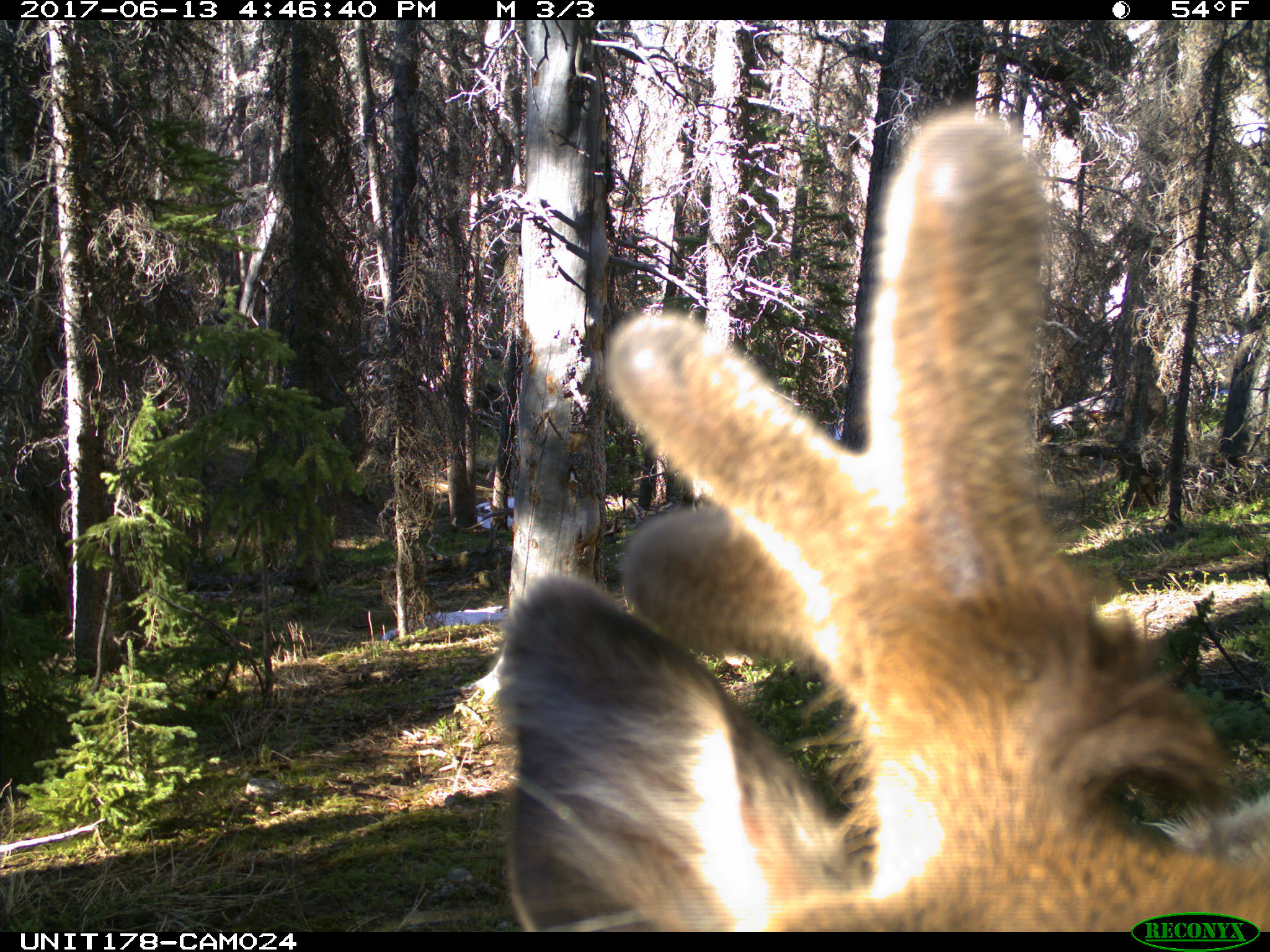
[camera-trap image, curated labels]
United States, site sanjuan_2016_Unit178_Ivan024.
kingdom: Animalia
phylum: Chordata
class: Mammalia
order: Artiodactyla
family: Cervidae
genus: Cervus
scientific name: Cervus elaphus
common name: red deer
Cervus elaphus (red deer).